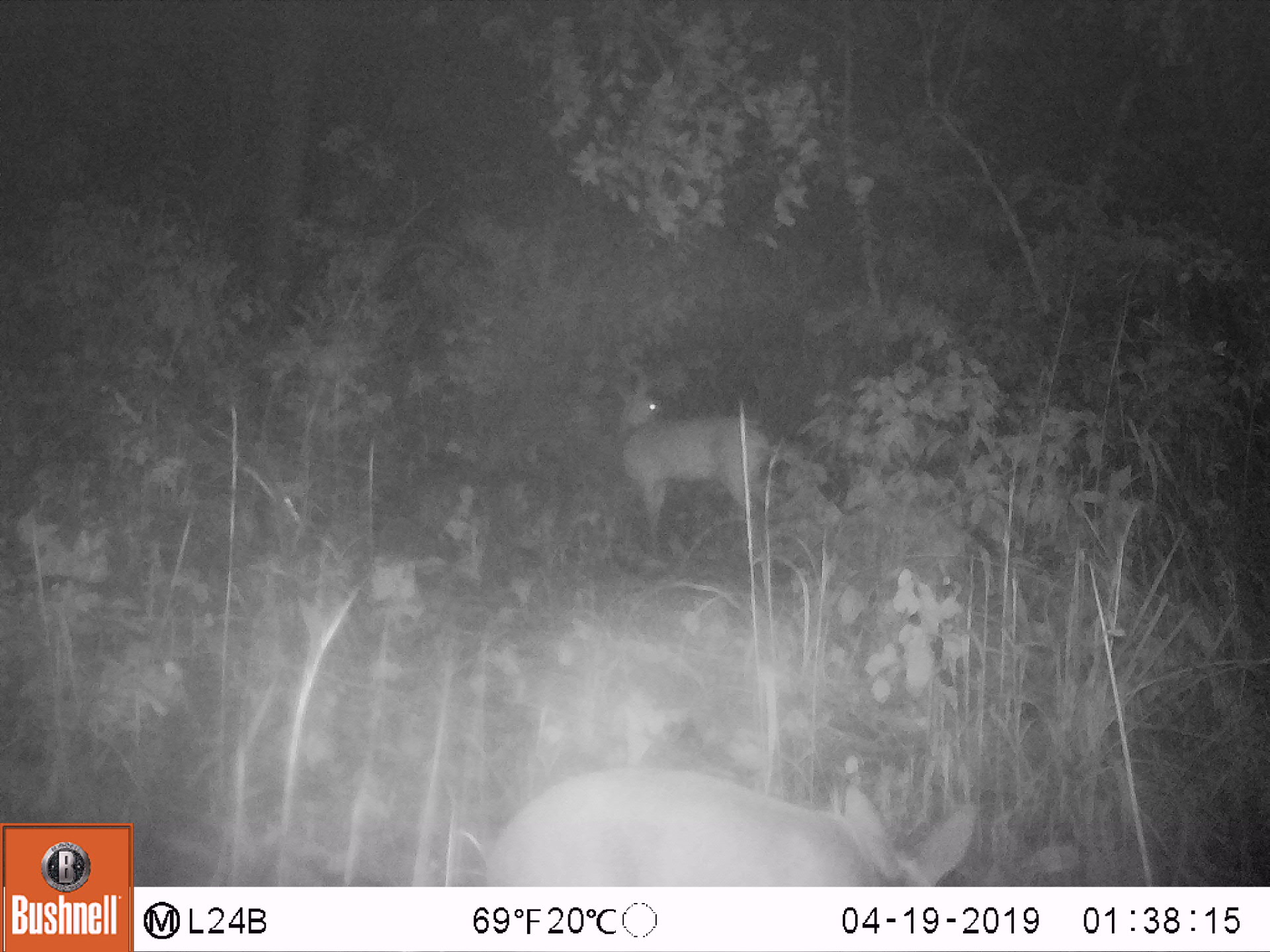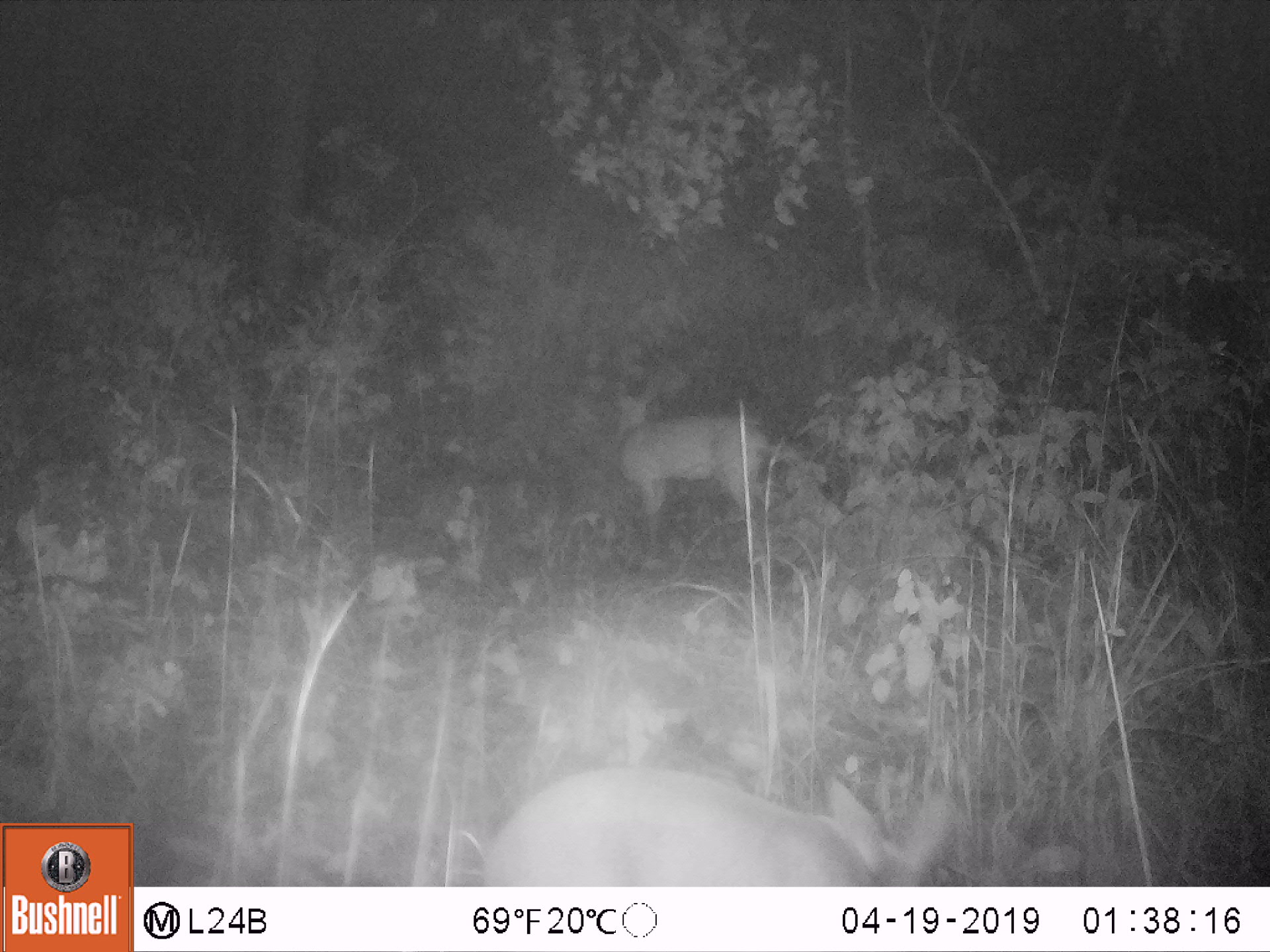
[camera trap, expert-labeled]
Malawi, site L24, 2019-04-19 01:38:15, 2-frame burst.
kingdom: Animalia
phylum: Chordata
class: Mammalia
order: Artiodactyla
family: Bovidae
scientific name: Antilopinae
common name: small antelope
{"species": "small antelope (Antilopinae)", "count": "2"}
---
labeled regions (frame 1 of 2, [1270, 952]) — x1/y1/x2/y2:
small antelope: 467/757/998/882; 609/350/792/542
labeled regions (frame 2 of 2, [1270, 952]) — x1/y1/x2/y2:
small antelope: 464/752/970/884; 602/370/784/560